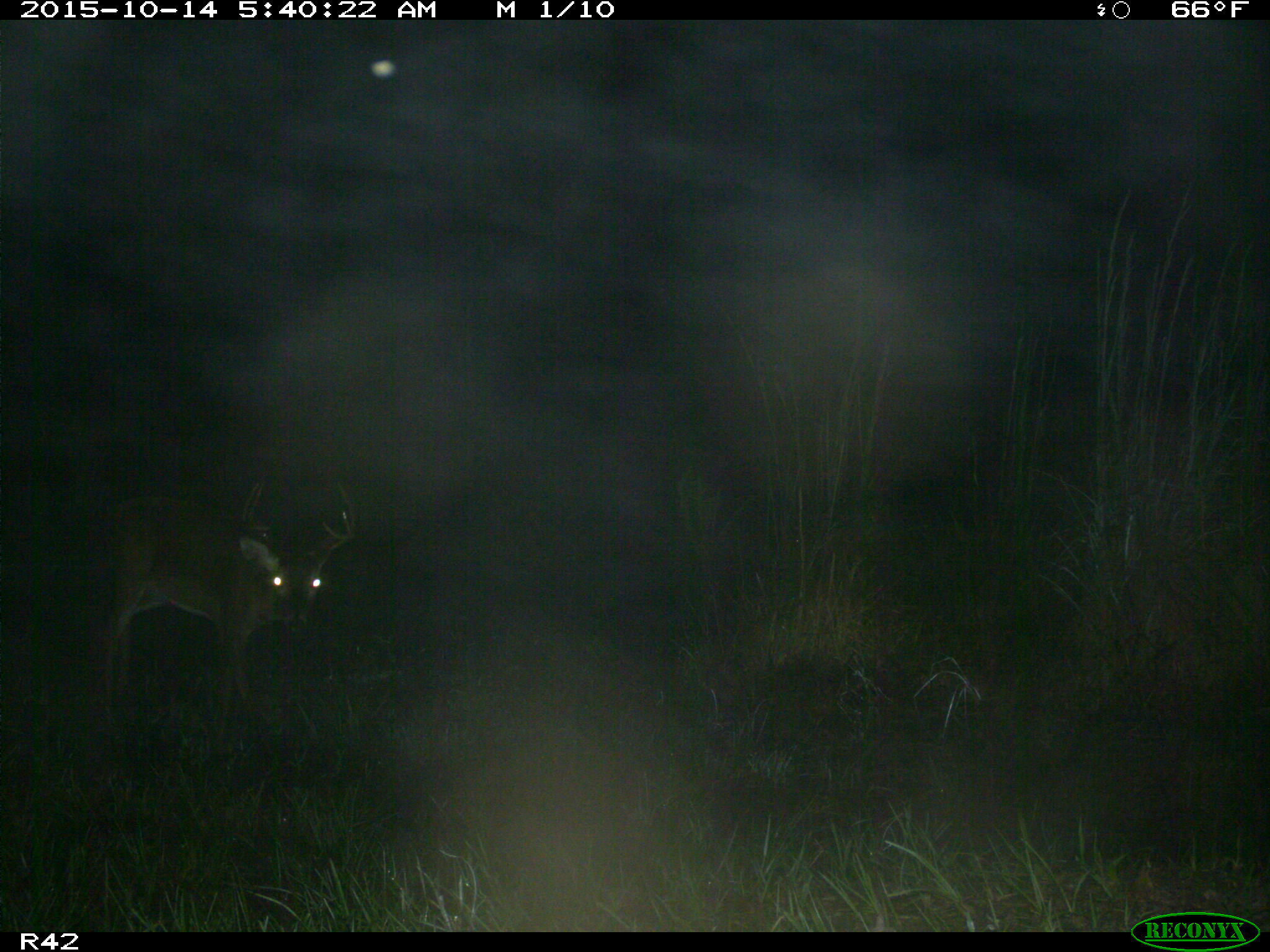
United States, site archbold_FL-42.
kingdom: Animalia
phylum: Chordata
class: Mammalia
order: Artiodactyla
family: Cervidae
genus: Odocoileus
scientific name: Odocoileus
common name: deer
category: unidentified deer